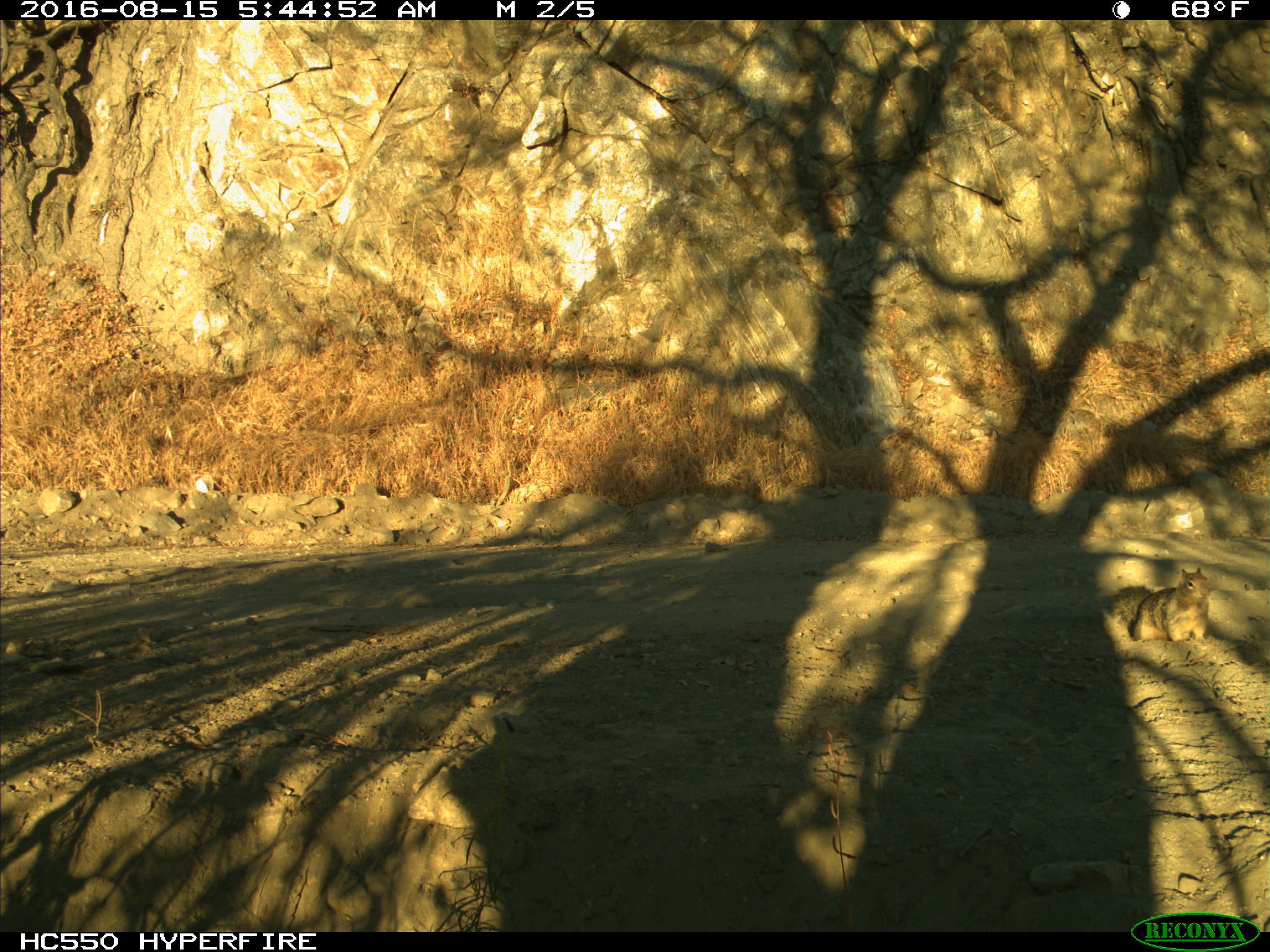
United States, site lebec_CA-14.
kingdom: Animalia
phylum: Chordata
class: Mammalia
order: Rodentia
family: Sciuridae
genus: Otospermophilus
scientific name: Otospermophilus beecheyi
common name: california ground squirrel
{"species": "Otospermophilus beecheyi (california ground squirrel)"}